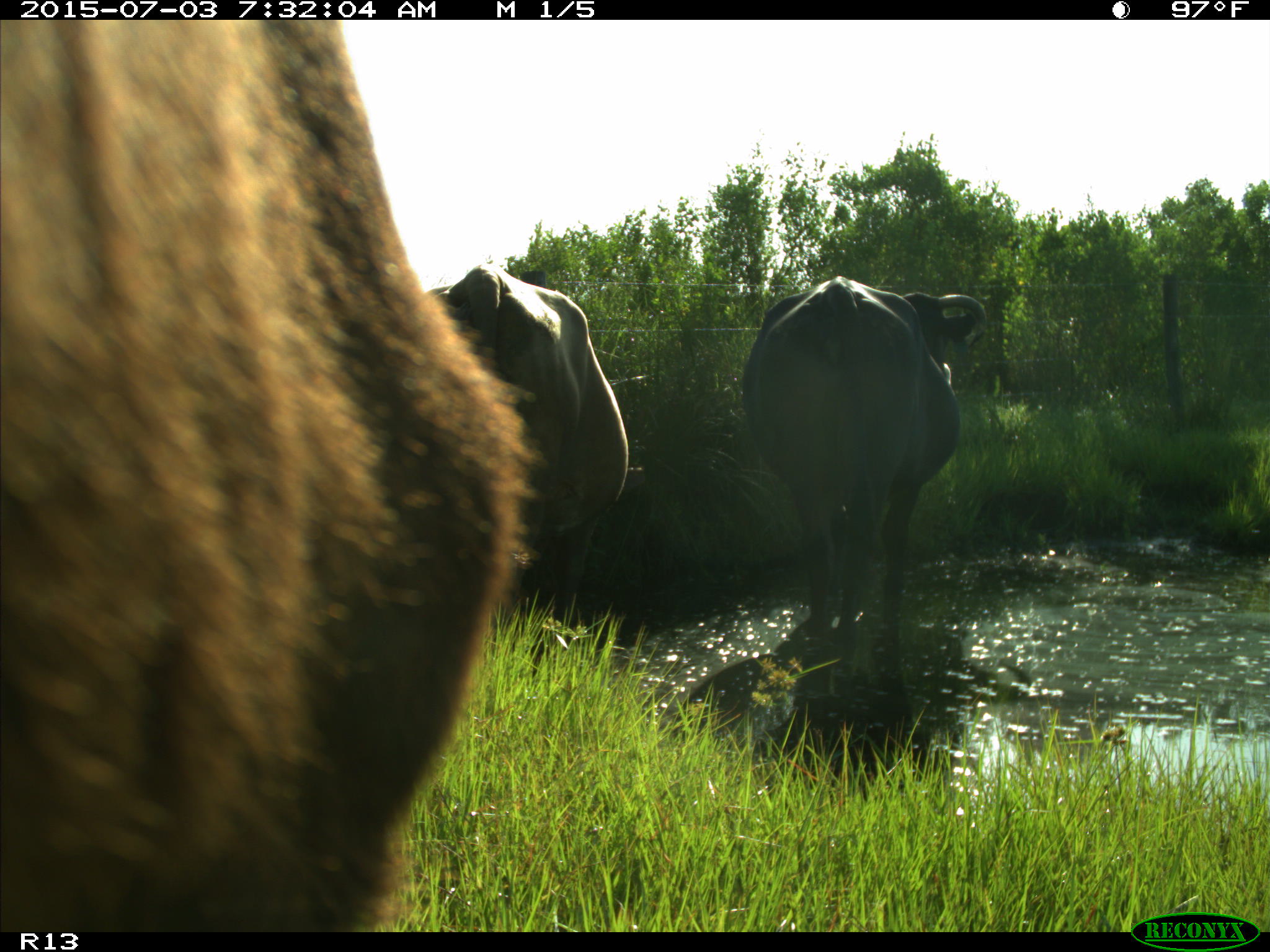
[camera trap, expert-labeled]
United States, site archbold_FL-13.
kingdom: Animalia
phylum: Chordata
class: Mammalia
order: Artiodactyla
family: Bovidae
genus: Bos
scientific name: Bos taurus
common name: domestic cow